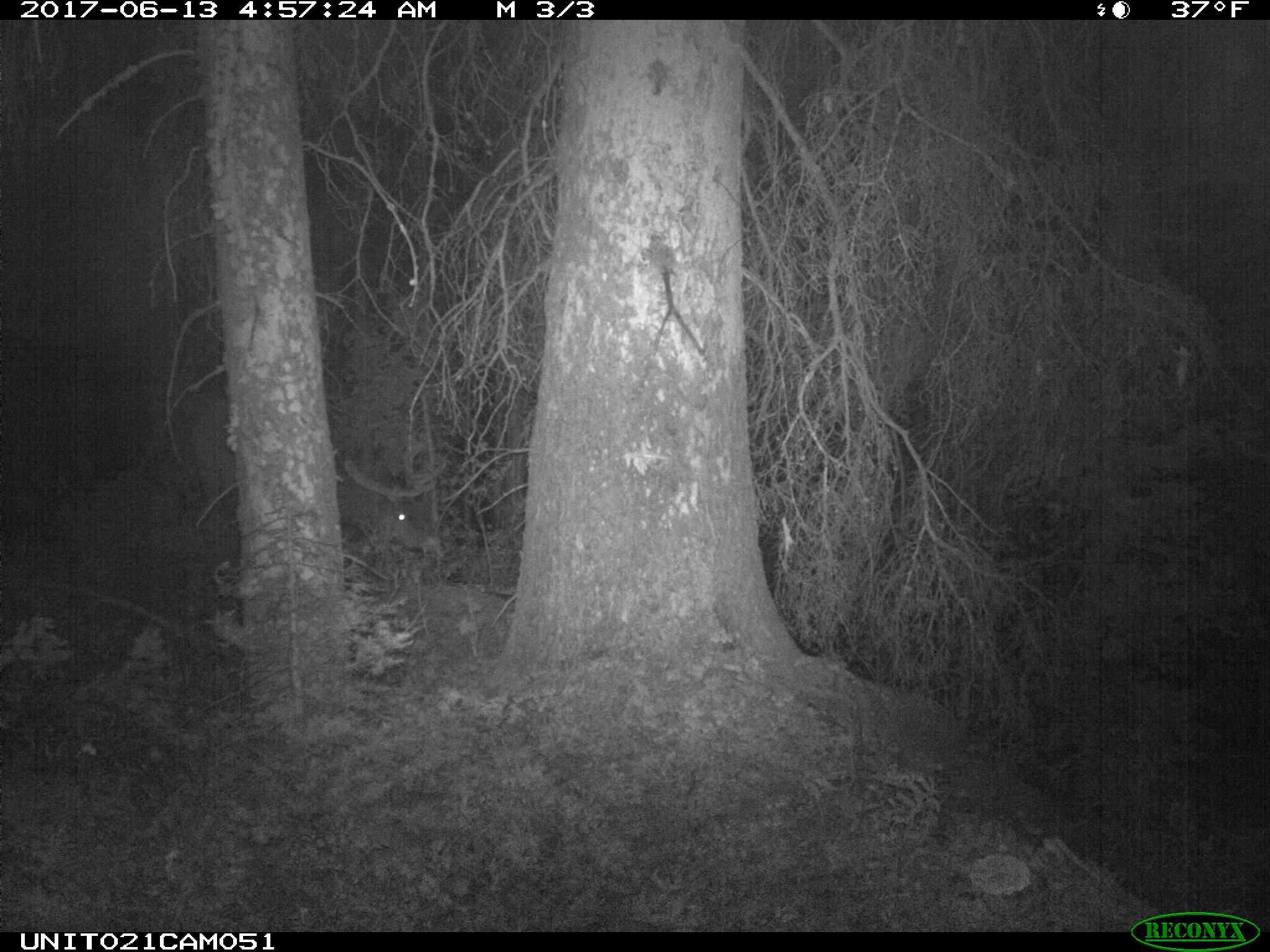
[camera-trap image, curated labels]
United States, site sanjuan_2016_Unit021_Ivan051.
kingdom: Animalia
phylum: Chordata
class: Mammalia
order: Artiodactyla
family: Cervidae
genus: Cervus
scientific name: Cervus elaphus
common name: red deer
Cervus elaphus (red deer).